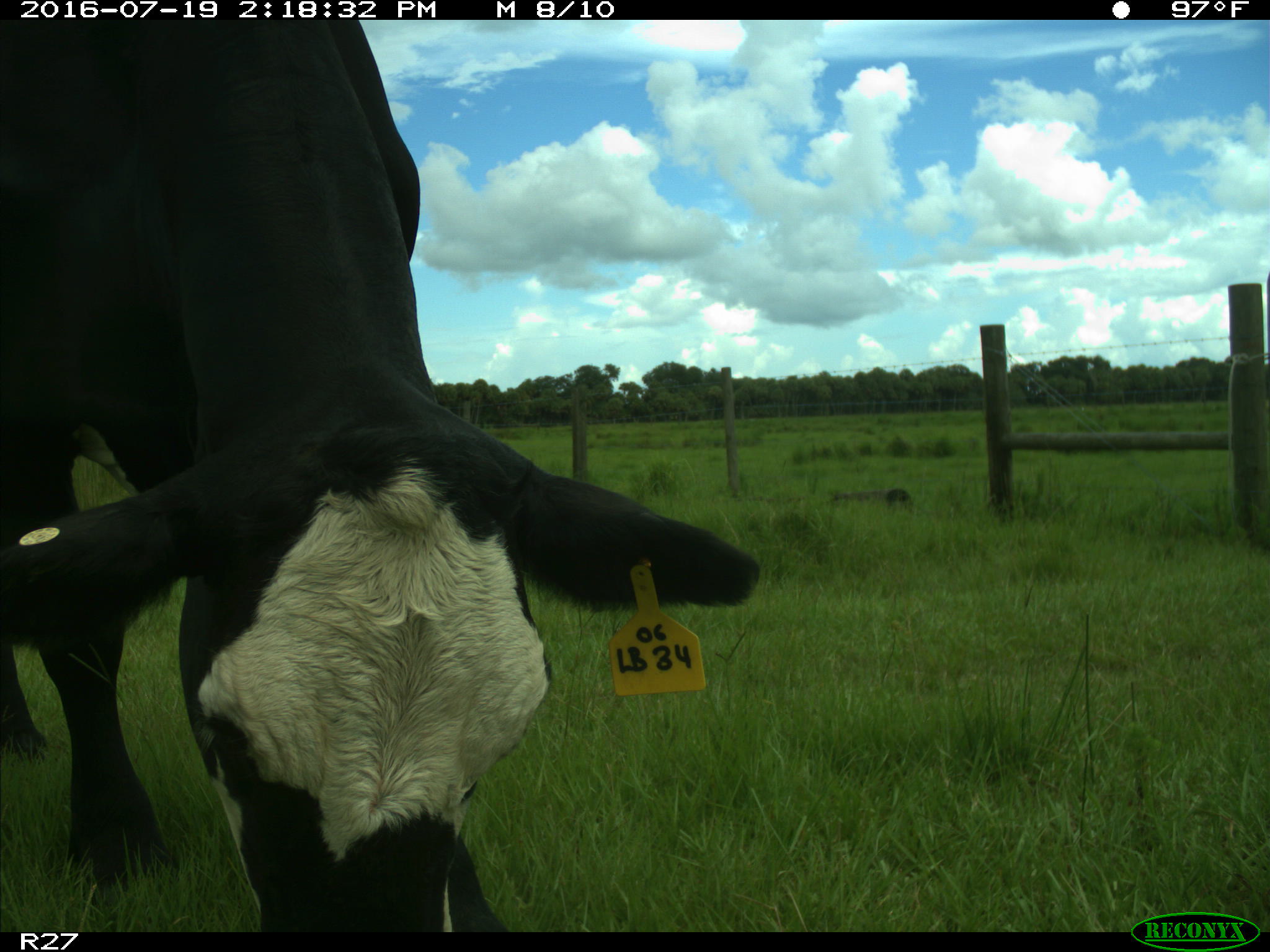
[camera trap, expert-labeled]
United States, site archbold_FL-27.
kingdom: Animalia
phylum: Chordata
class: Mammalia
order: Artiodactyla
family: Bovidae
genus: Bos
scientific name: Bos taurus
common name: domestic cow